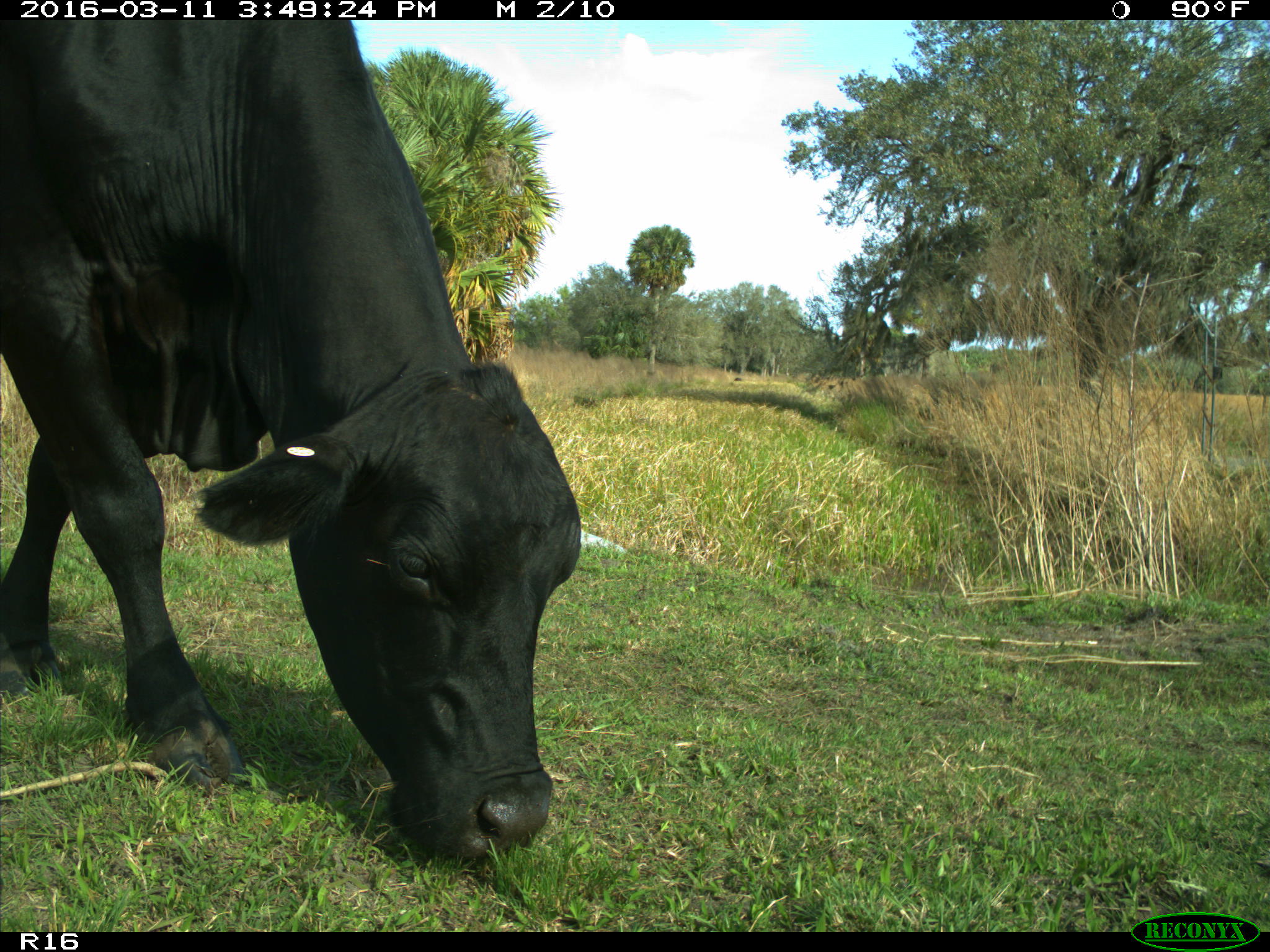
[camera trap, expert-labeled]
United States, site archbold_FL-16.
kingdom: Animalia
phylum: Chordata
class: Mammalia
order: Artiodactyla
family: Bovidae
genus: Bos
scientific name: Bos taurus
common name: domestic cow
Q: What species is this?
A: Bos taurus (domestic cow).